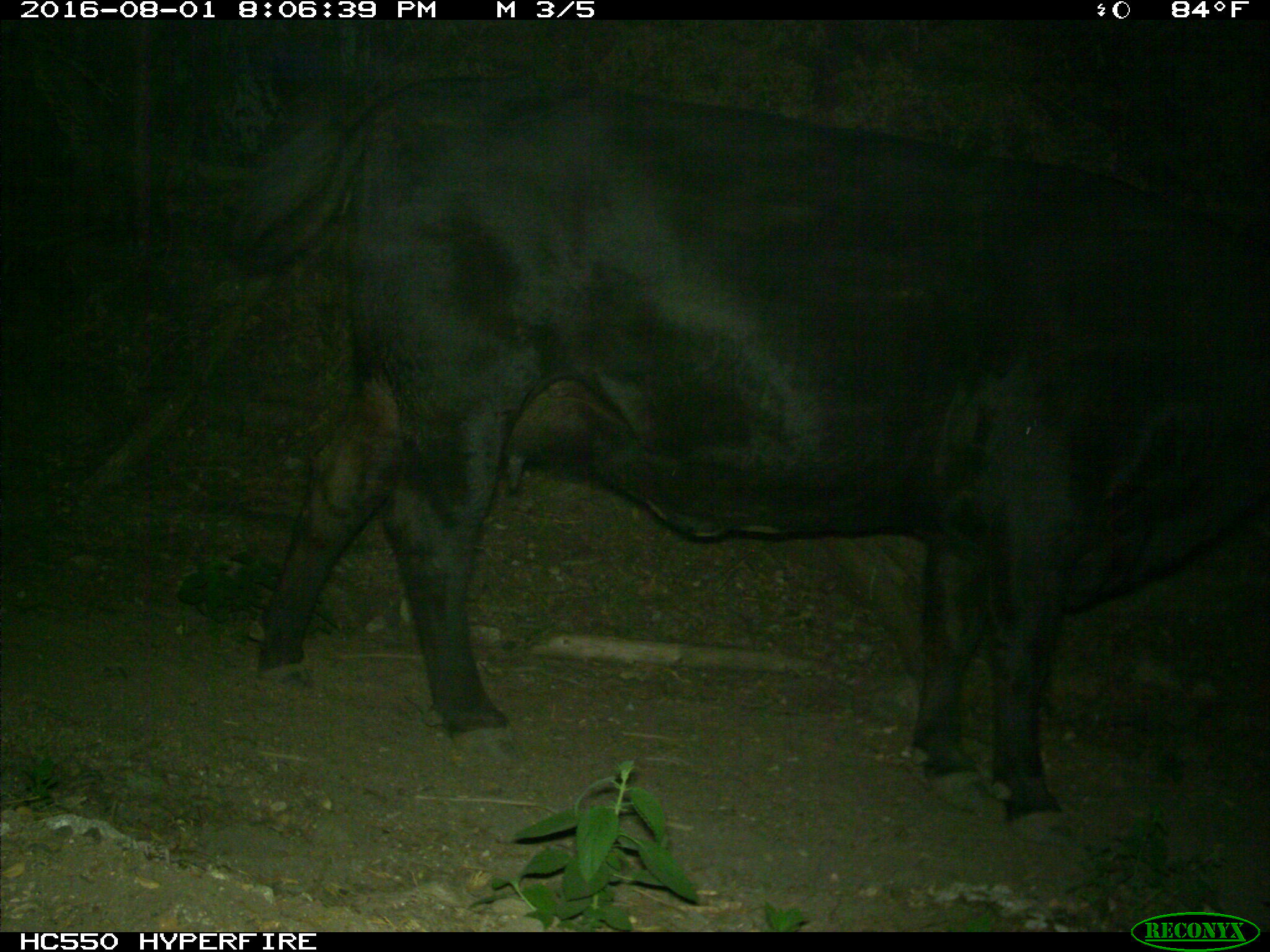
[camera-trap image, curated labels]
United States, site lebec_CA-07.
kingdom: Animalia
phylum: Chordata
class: Mammalia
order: Artiodactyla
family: Bovidae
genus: Bos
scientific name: Bos taurus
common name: domestic cow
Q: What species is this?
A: Bos taurus (domestic cow).